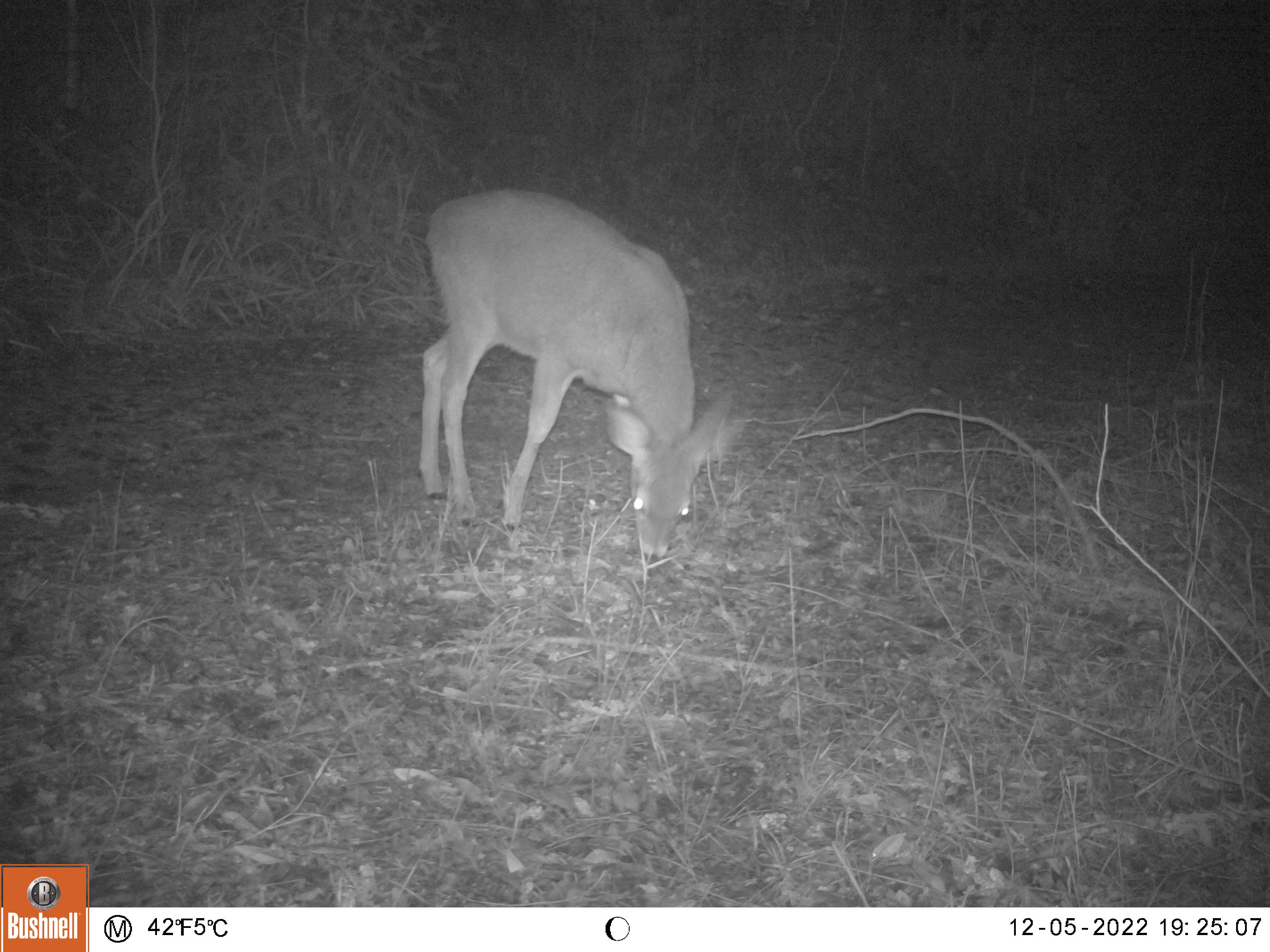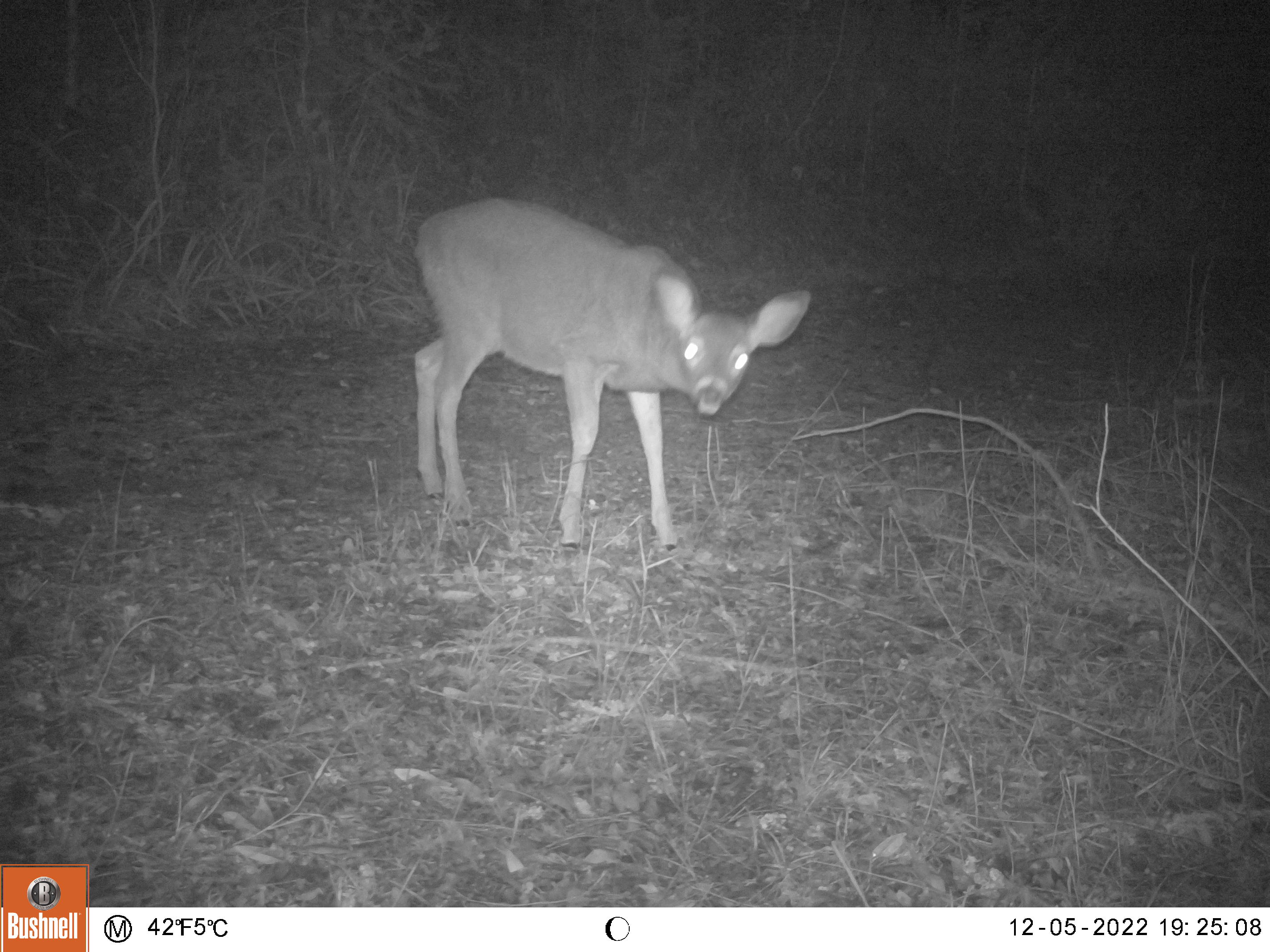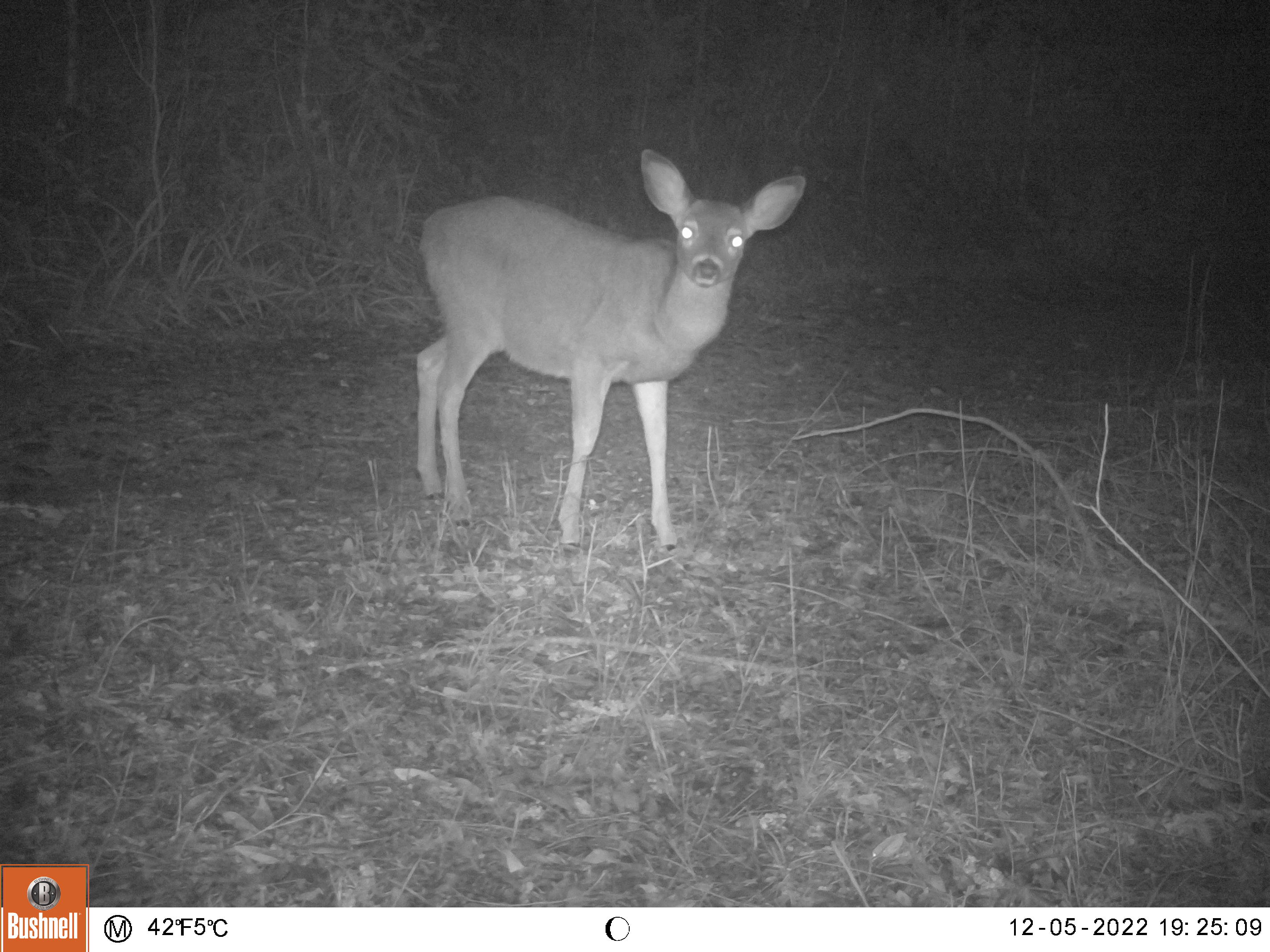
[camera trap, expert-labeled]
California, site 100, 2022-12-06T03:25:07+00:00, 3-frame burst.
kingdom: Animalia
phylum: Chordata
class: Mammalia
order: Artiodactyla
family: Cervidae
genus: Odocoileus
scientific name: Odocoileus hemionus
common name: mule deer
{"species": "mule deer (Odocoileus hemionus)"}